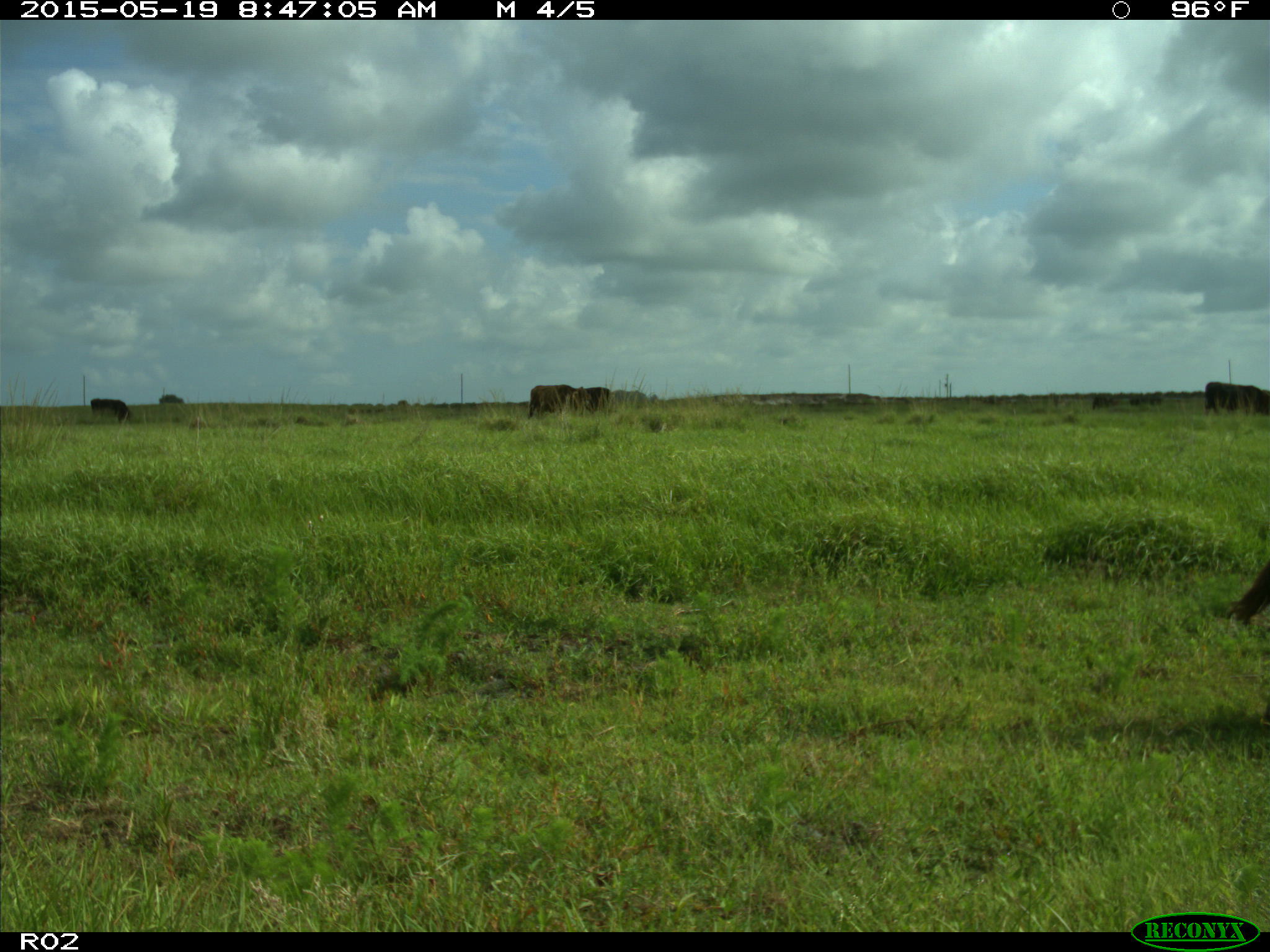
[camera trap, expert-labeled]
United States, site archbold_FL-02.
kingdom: Animalia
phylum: Chordata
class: Mammalia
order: Artiodactyla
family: Bovidae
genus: Bos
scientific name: Bos taurus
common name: domestic cow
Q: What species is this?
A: Bos taurus (domestic cow).